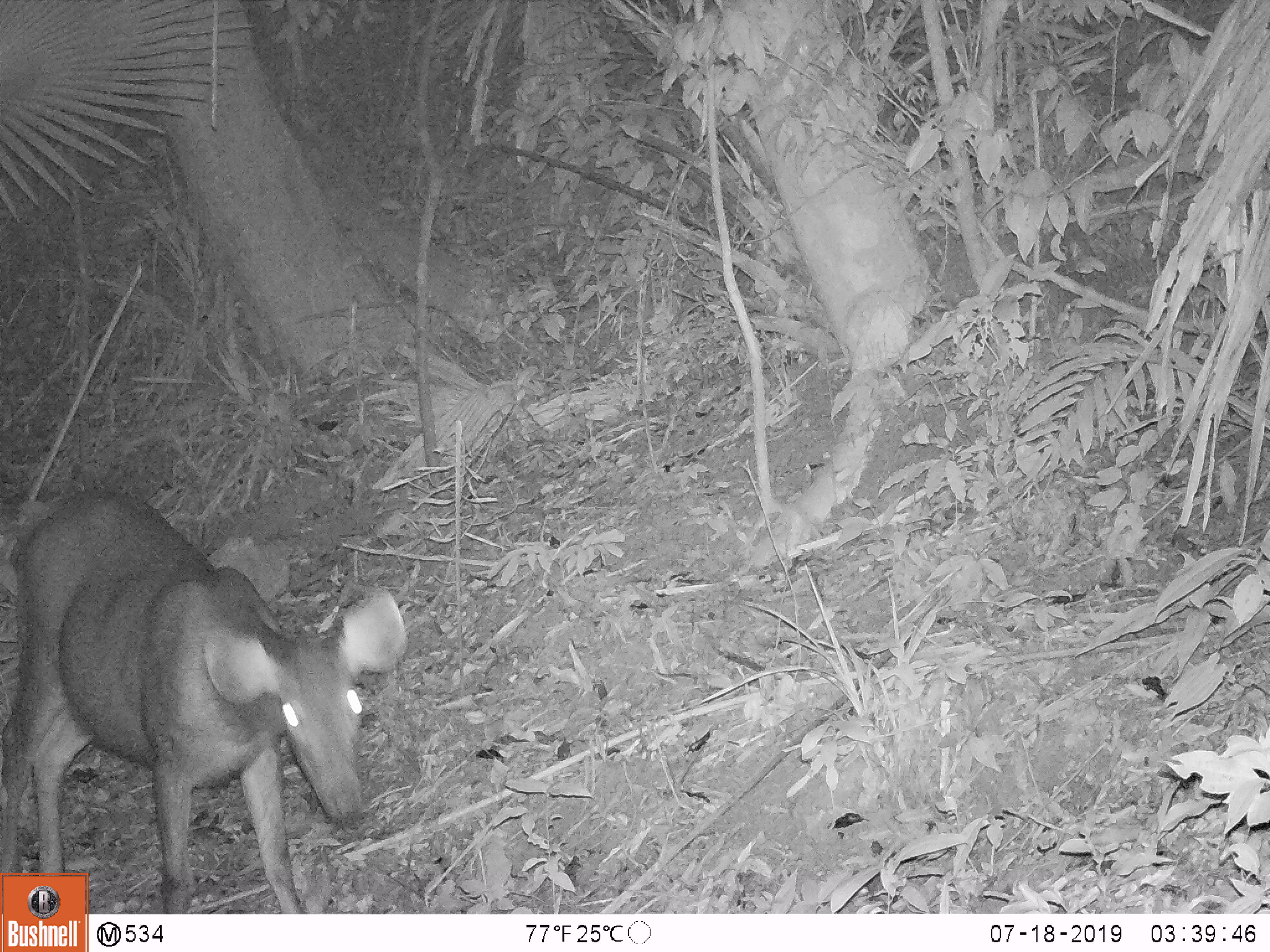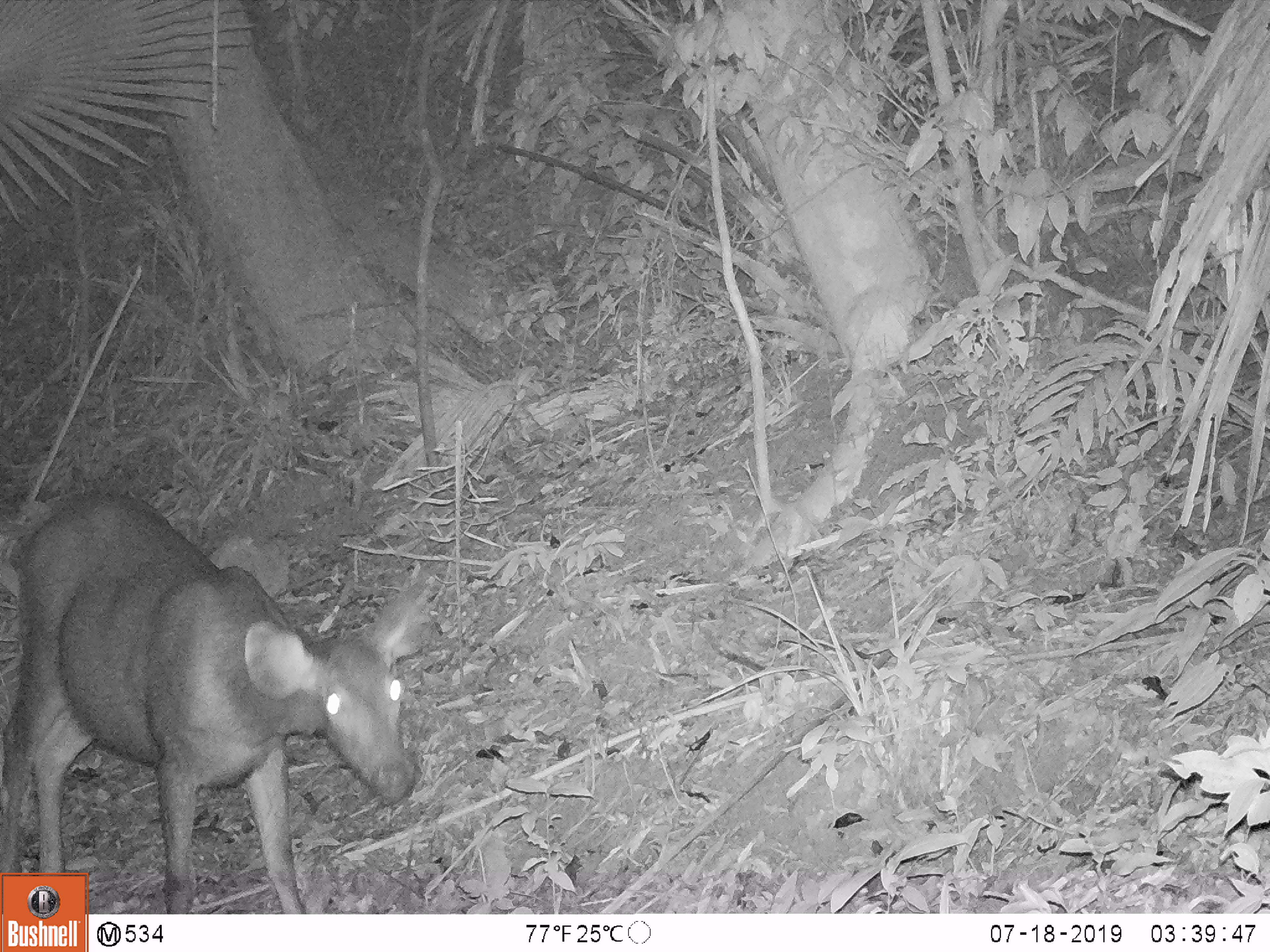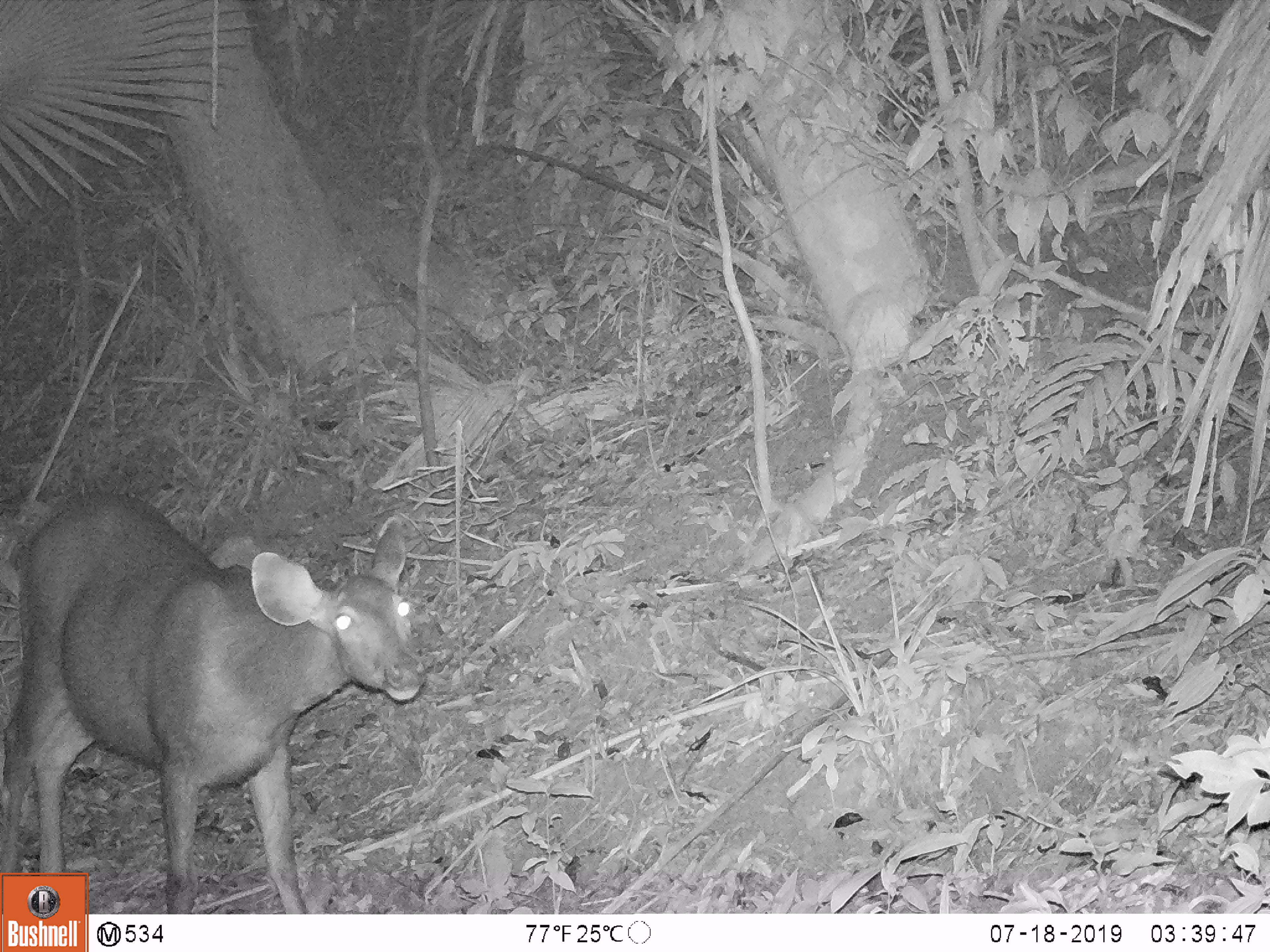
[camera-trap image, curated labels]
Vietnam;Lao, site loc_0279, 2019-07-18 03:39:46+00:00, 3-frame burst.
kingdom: Animalia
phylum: Chordata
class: Mammalia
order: Artiodactyla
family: Cervidae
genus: Rusa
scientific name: Rusa unicolor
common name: sambar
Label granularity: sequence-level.